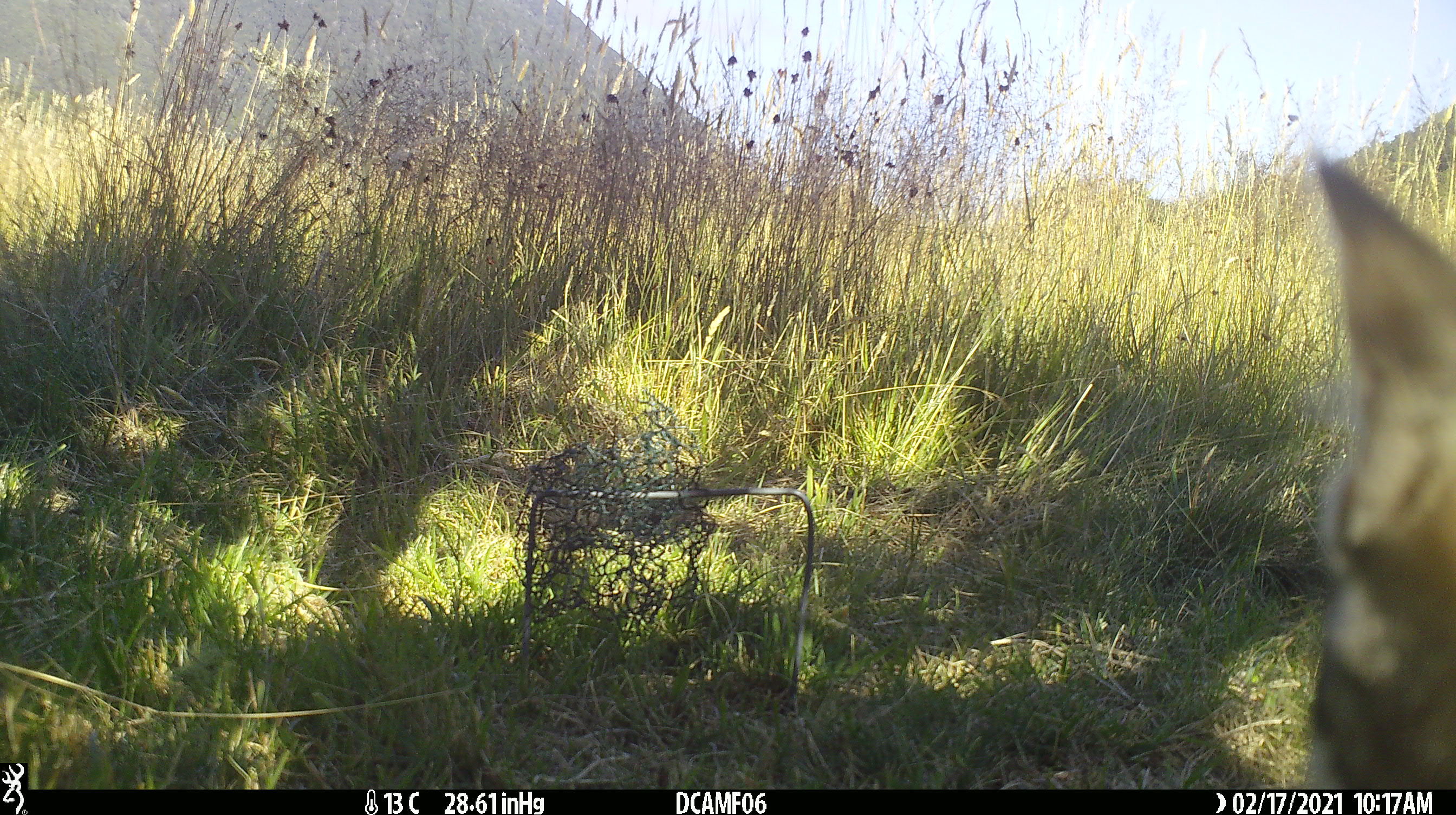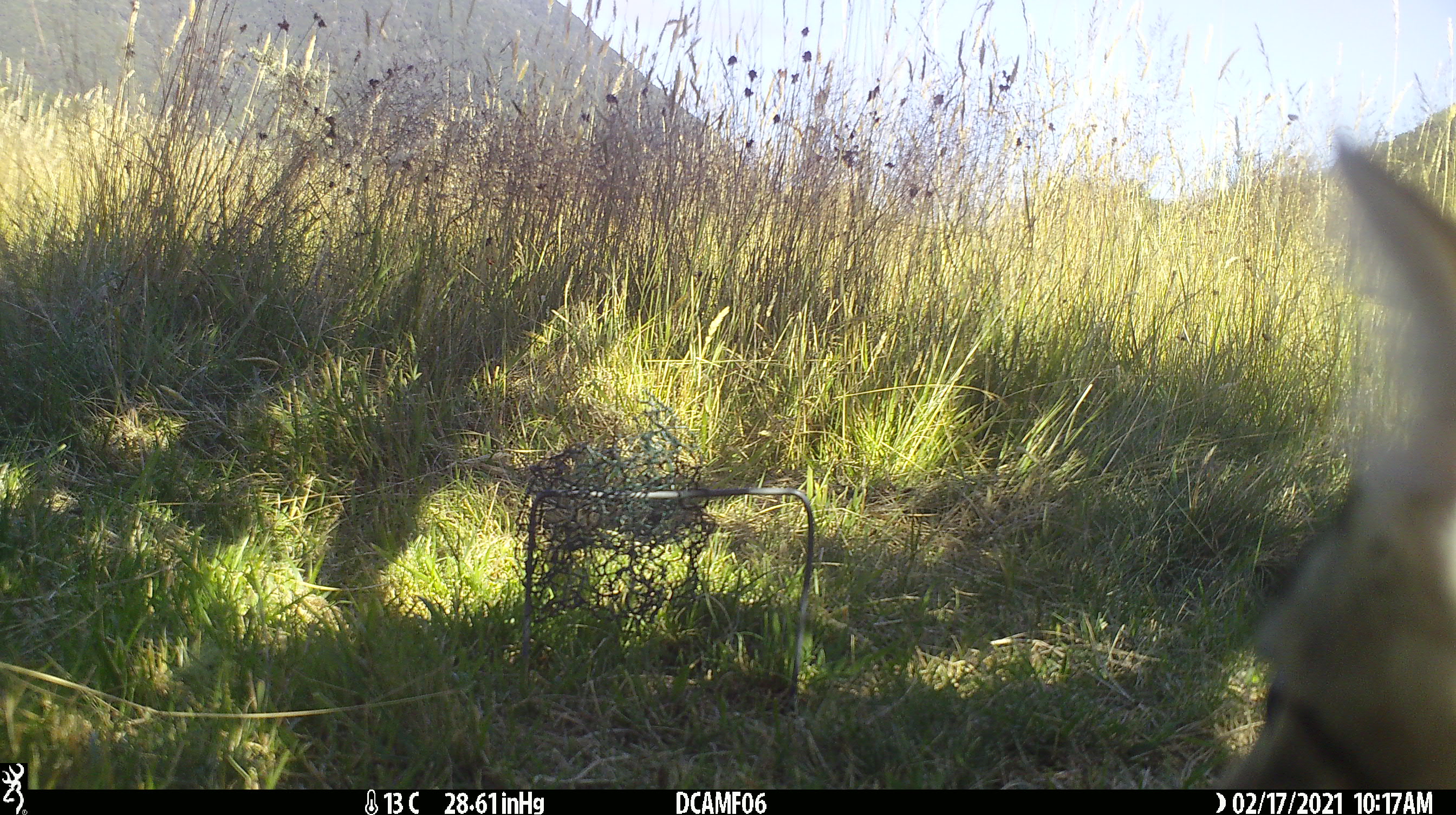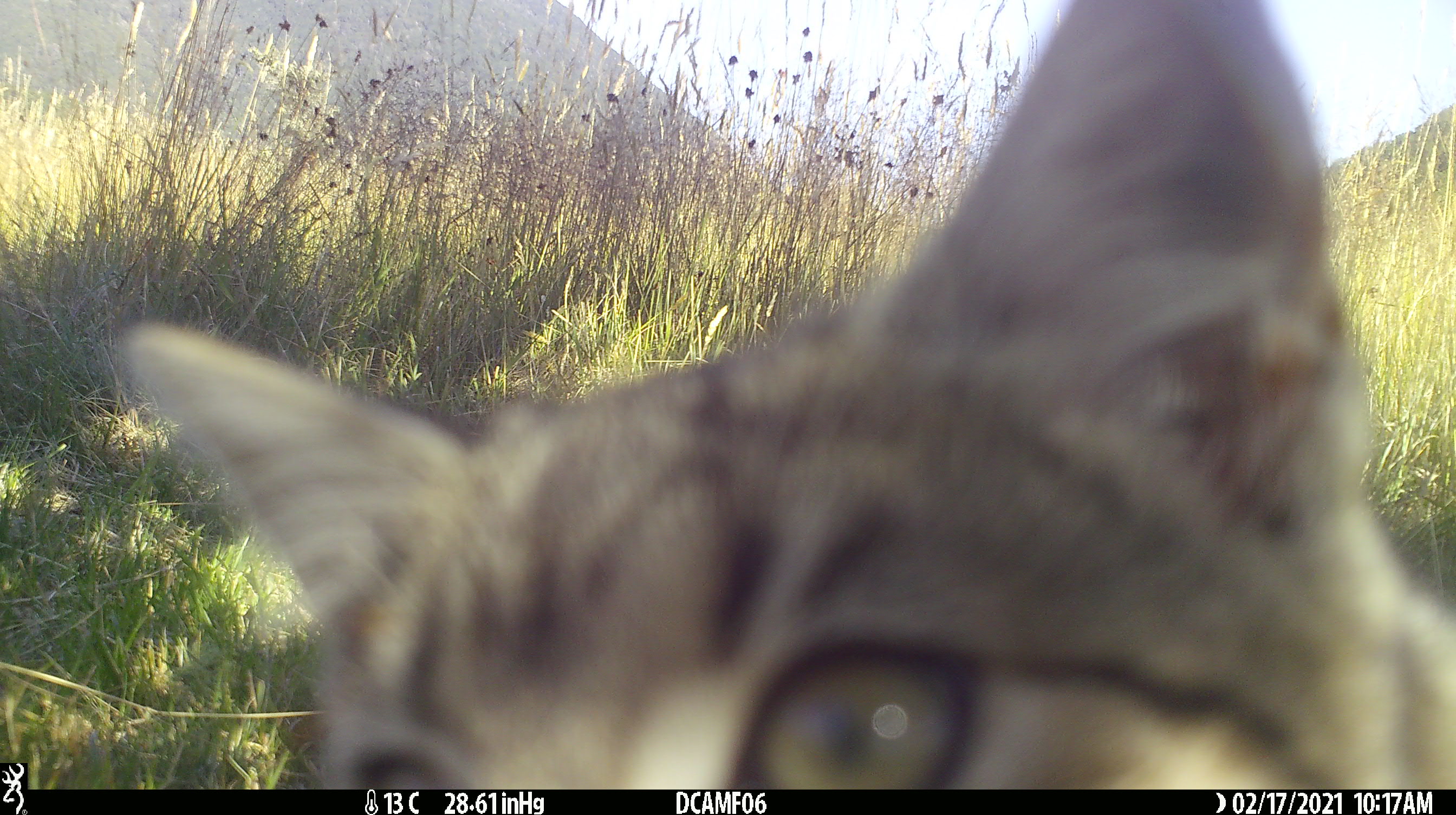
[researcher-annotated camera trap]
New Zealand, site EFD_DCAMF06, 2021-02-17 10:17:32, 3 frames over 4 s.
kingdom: Animalia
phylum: Chordata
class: Mammalia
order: Carnivora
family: Felidae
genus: Felis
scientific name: Felis catus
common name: domestic cat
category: cat